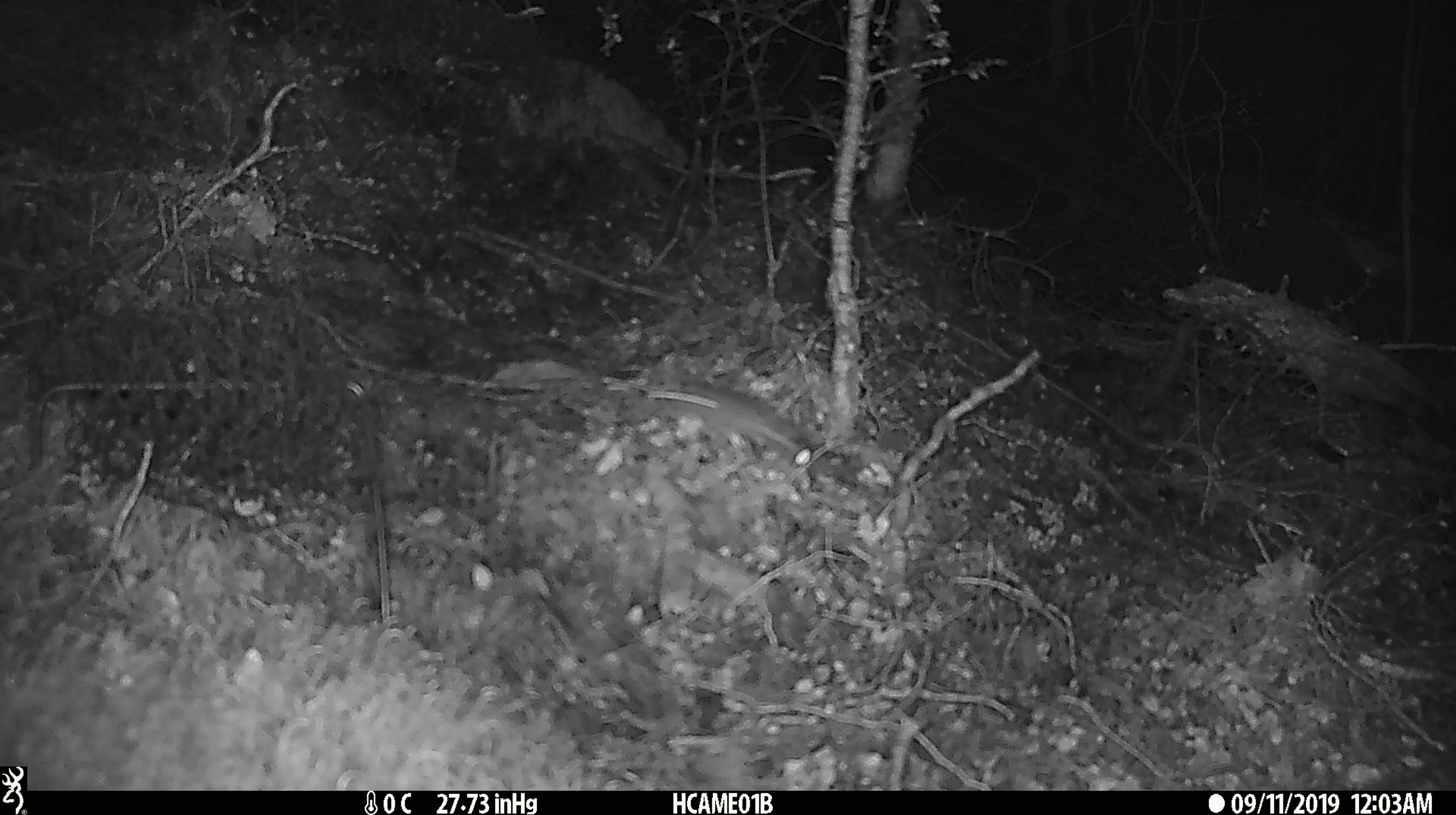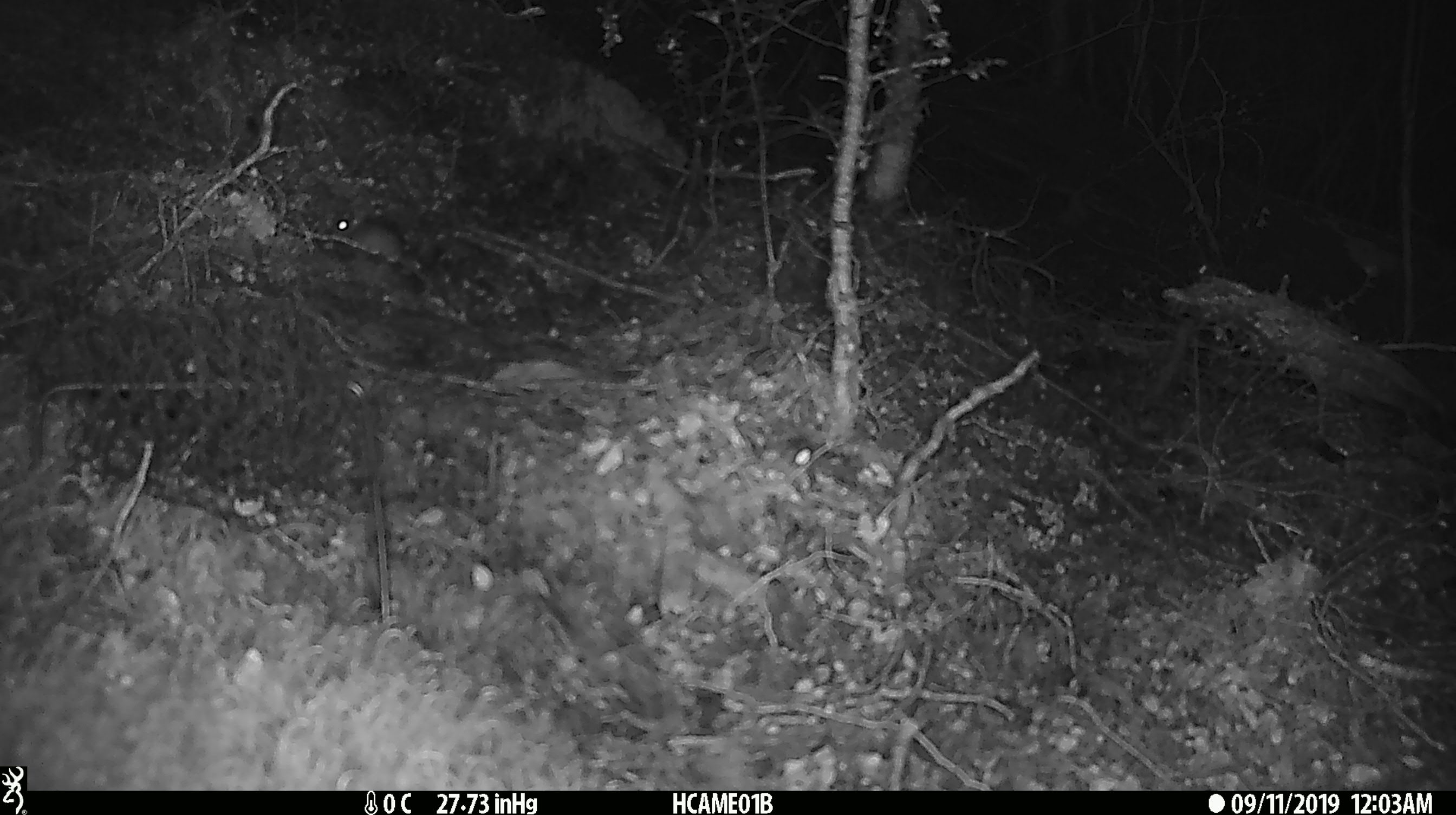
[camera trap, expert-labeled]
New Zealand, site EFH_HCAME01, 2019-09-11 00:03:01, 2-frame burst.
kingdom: Animalia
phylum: Chordata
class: Mammalia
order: Rodentia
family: Muridae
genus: Mus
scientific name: Mus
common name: mouse